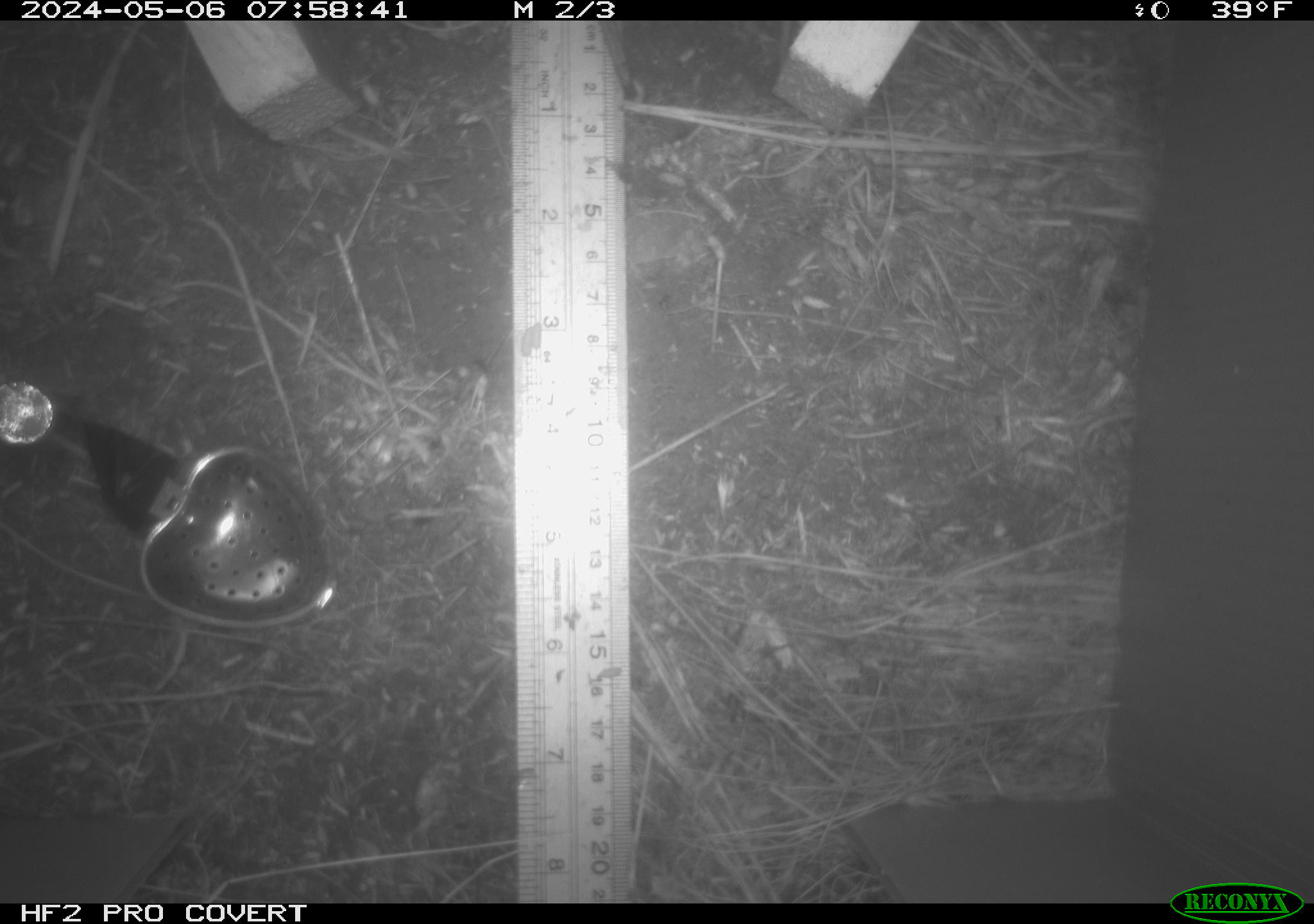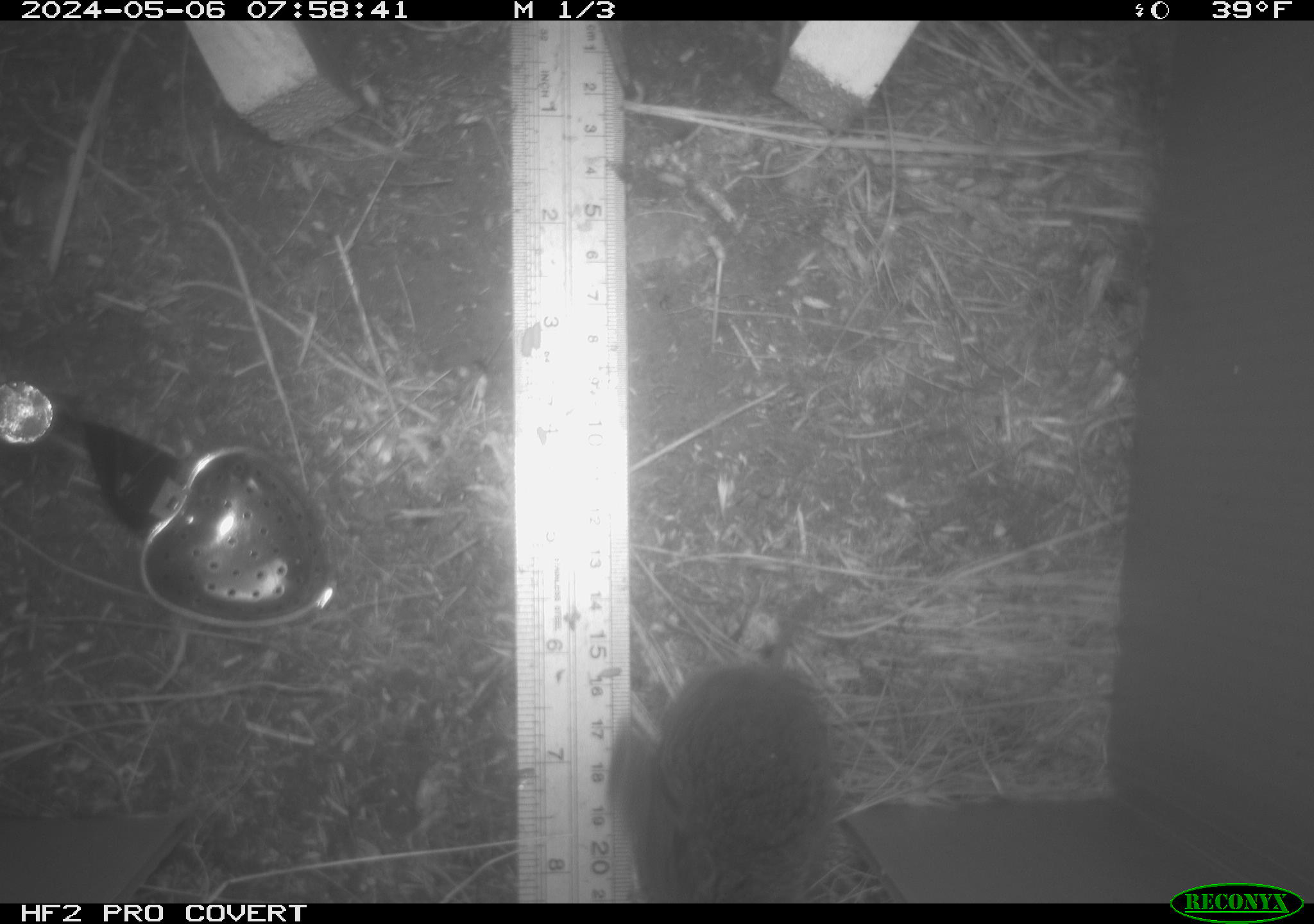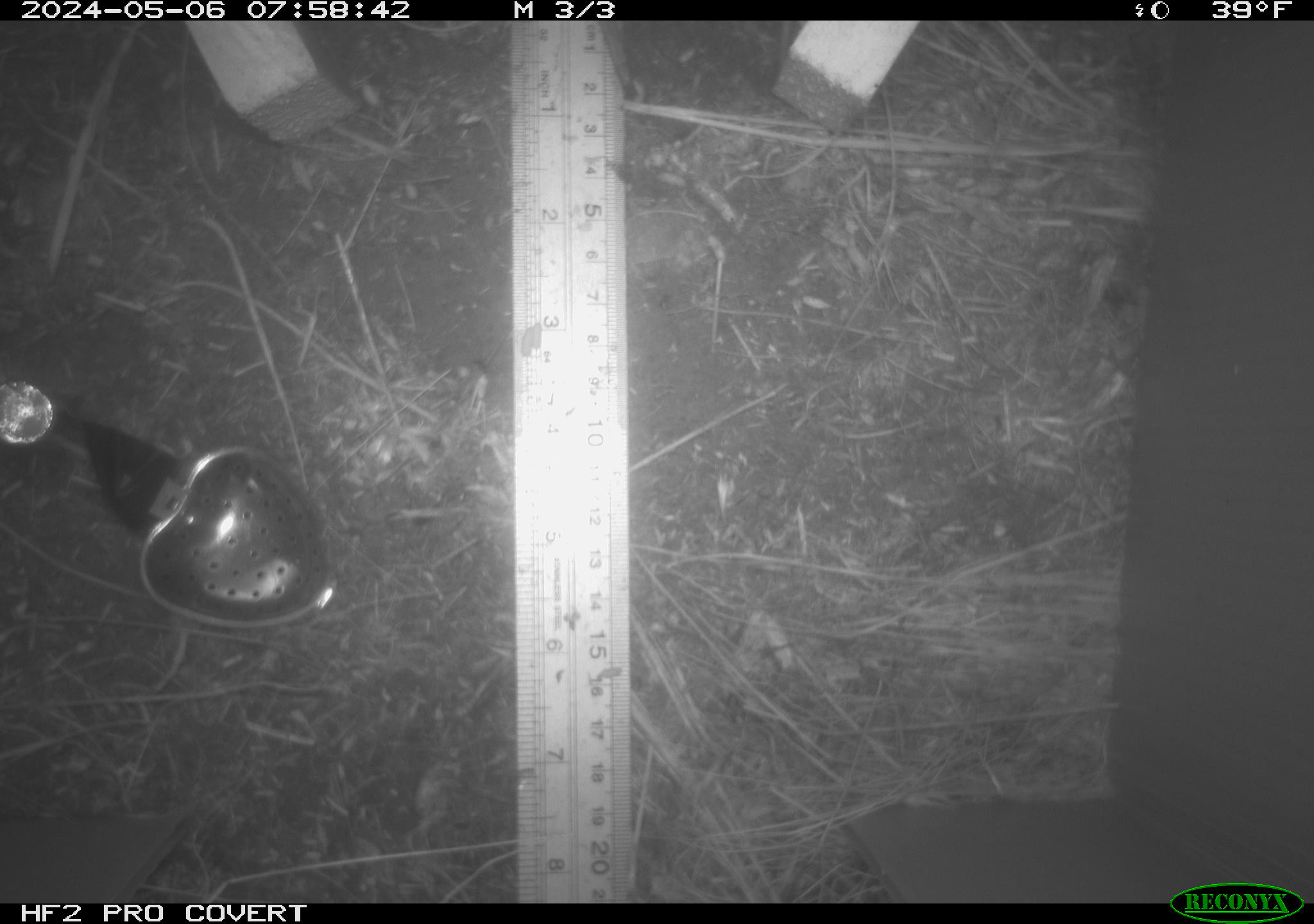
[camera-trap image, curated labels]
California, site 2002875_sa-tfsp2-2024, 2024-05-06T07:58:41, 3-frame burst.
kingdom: Animalia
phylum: Chordata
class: Mammalia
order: Rodentia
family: Cricetidae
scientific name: Arvicolinae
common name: voles, lemmings, and muskrats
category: arvicolinae subfamily